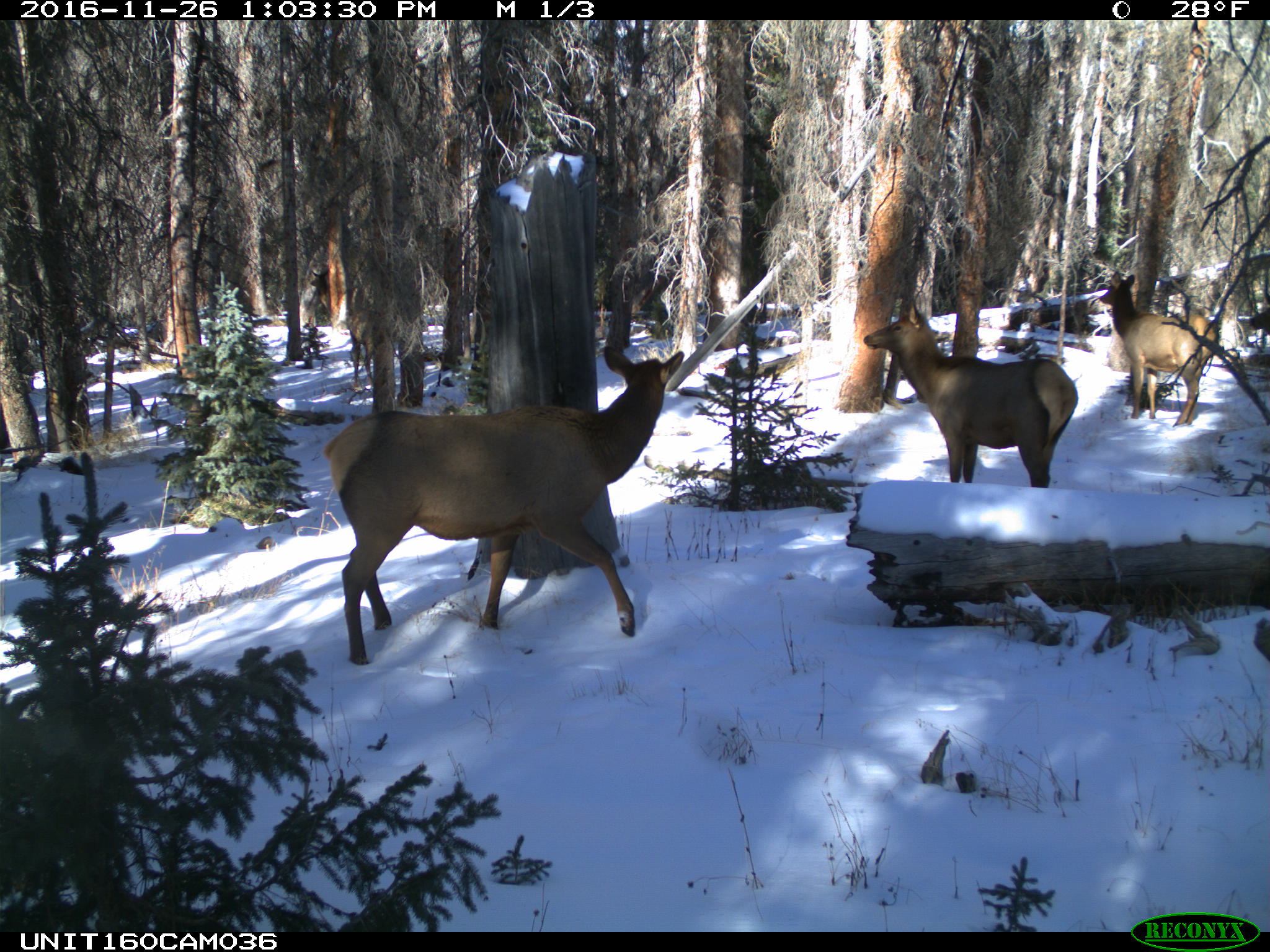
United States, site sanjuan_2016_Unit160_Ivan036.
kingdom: Animalia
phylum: Chordata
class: Mammalia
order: Artiodactyla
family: Cervidae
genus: Cervus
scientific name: Cervus elaphus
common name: red deer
Cervus elaphus (red deer).